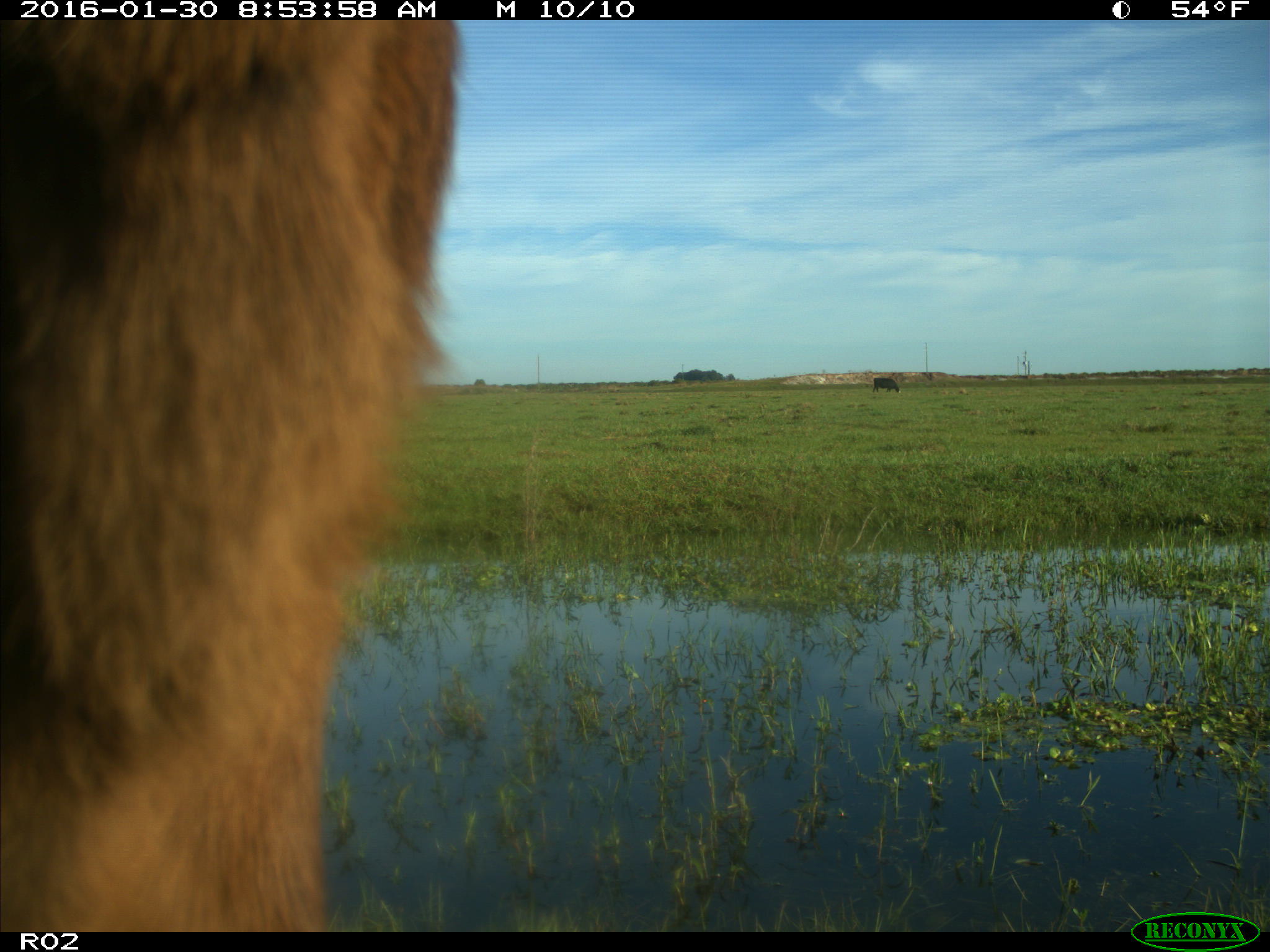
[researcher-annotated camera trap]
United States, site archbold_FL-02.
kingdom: Animalia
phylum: Chordata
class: Mammalia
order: Artiodactyla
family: Bovidae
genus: Bos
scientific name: Bos taurus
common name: domestic cow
Bos taurus (domestic cow).